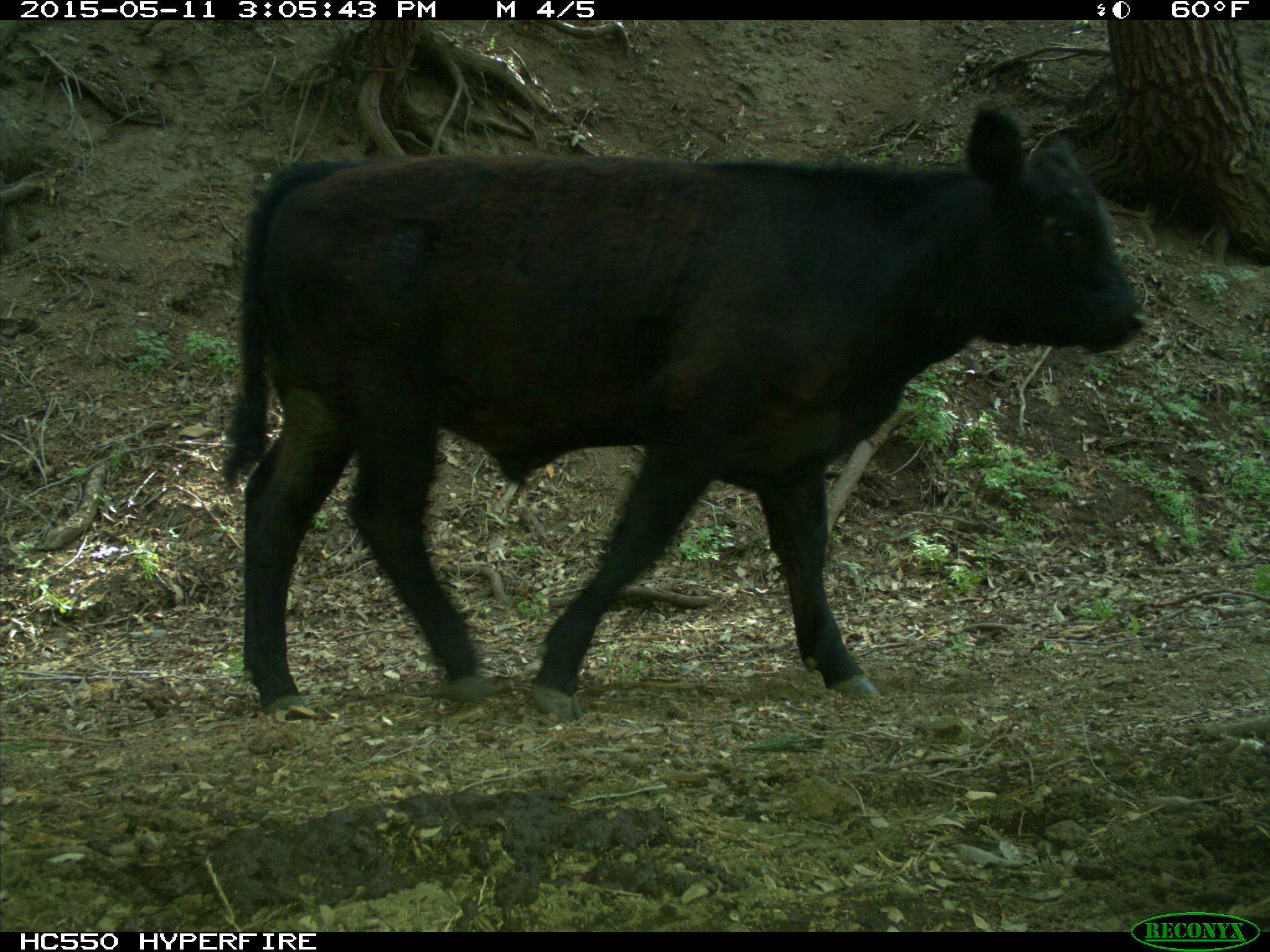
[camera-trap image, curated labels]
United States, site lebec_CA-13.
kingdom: Animalia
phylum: Chordata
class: Mammalia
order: Artiodactyla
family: Bovidae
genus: Bos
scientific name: Bos taurus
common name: domestic cow